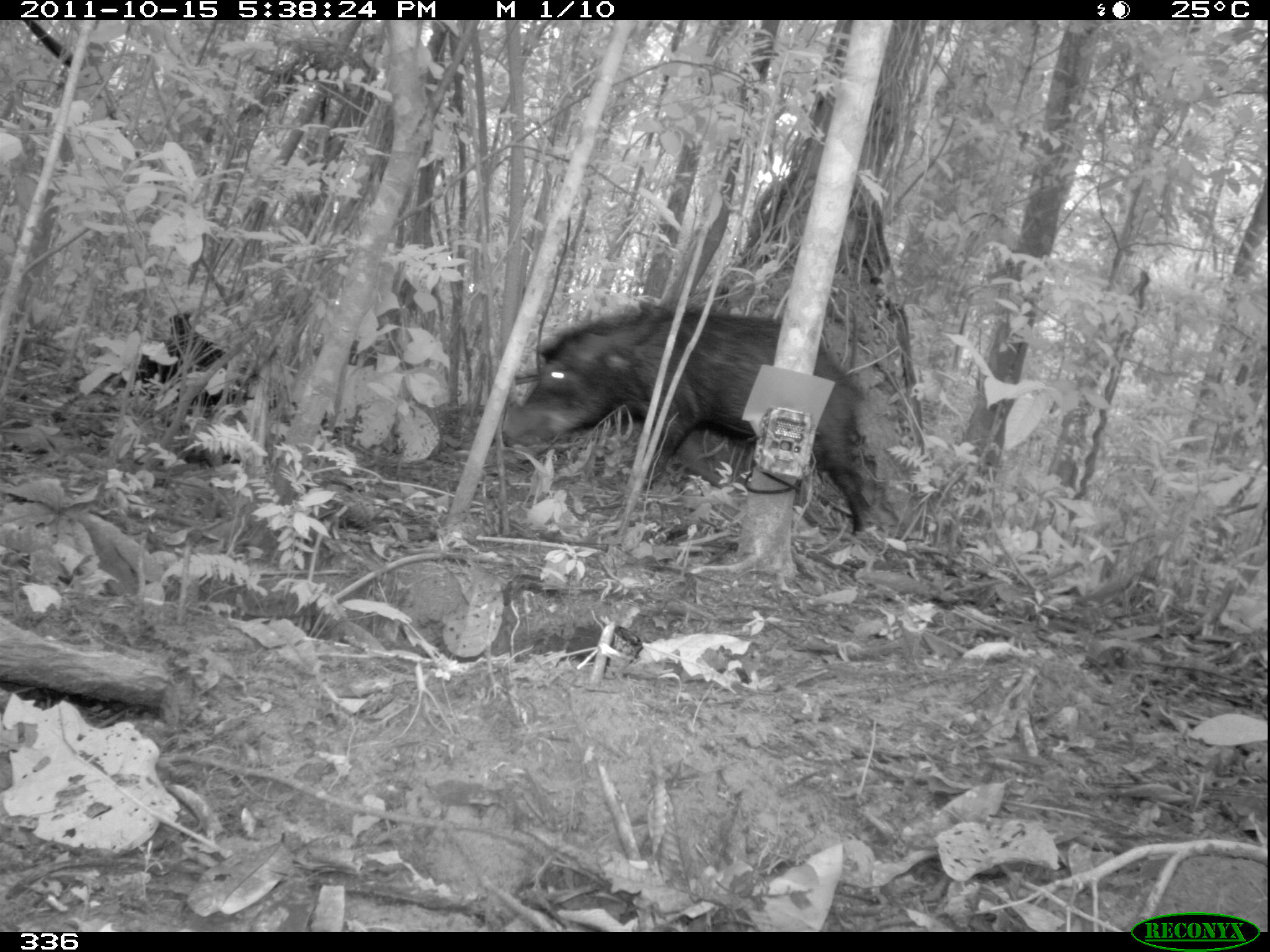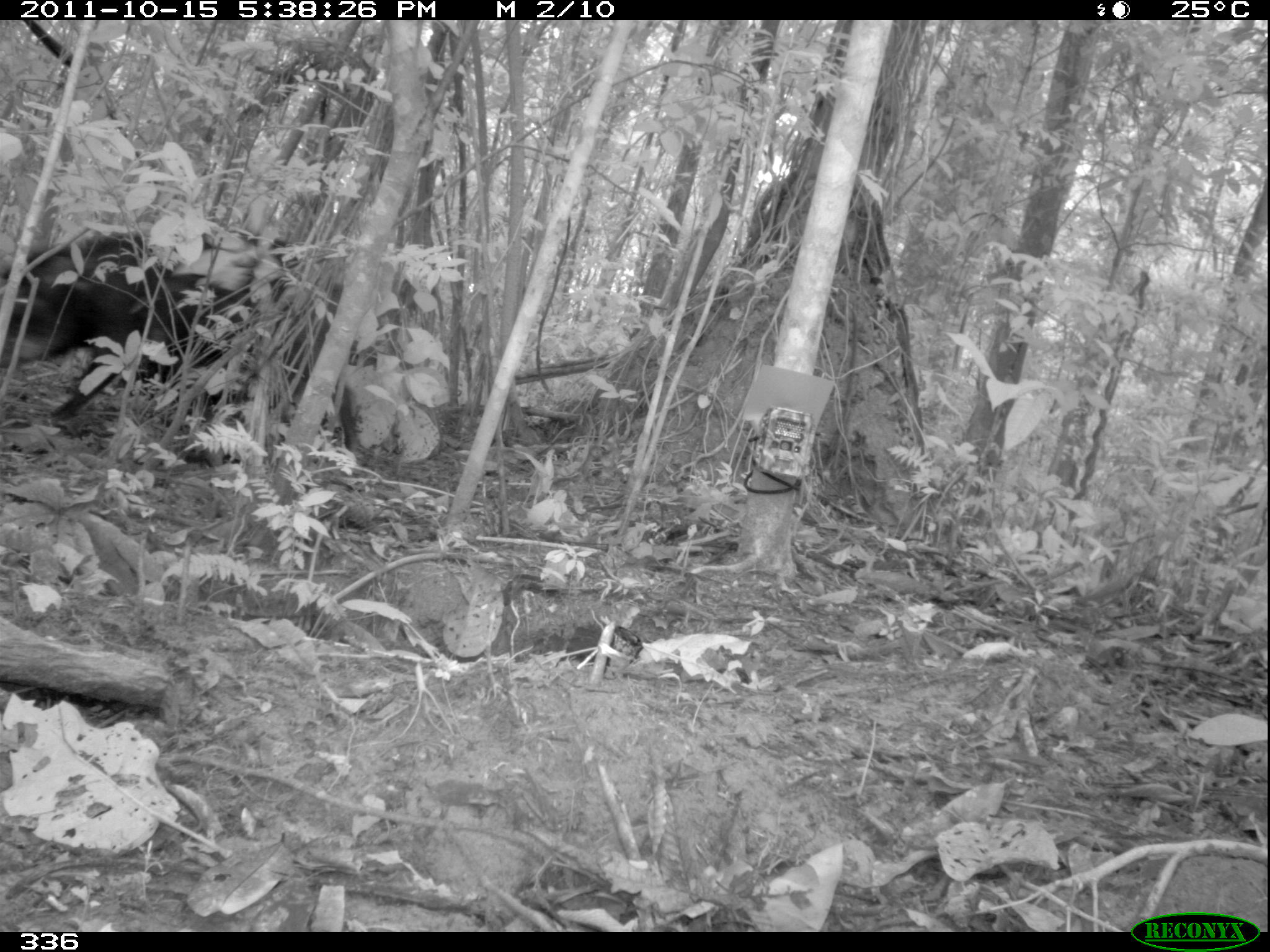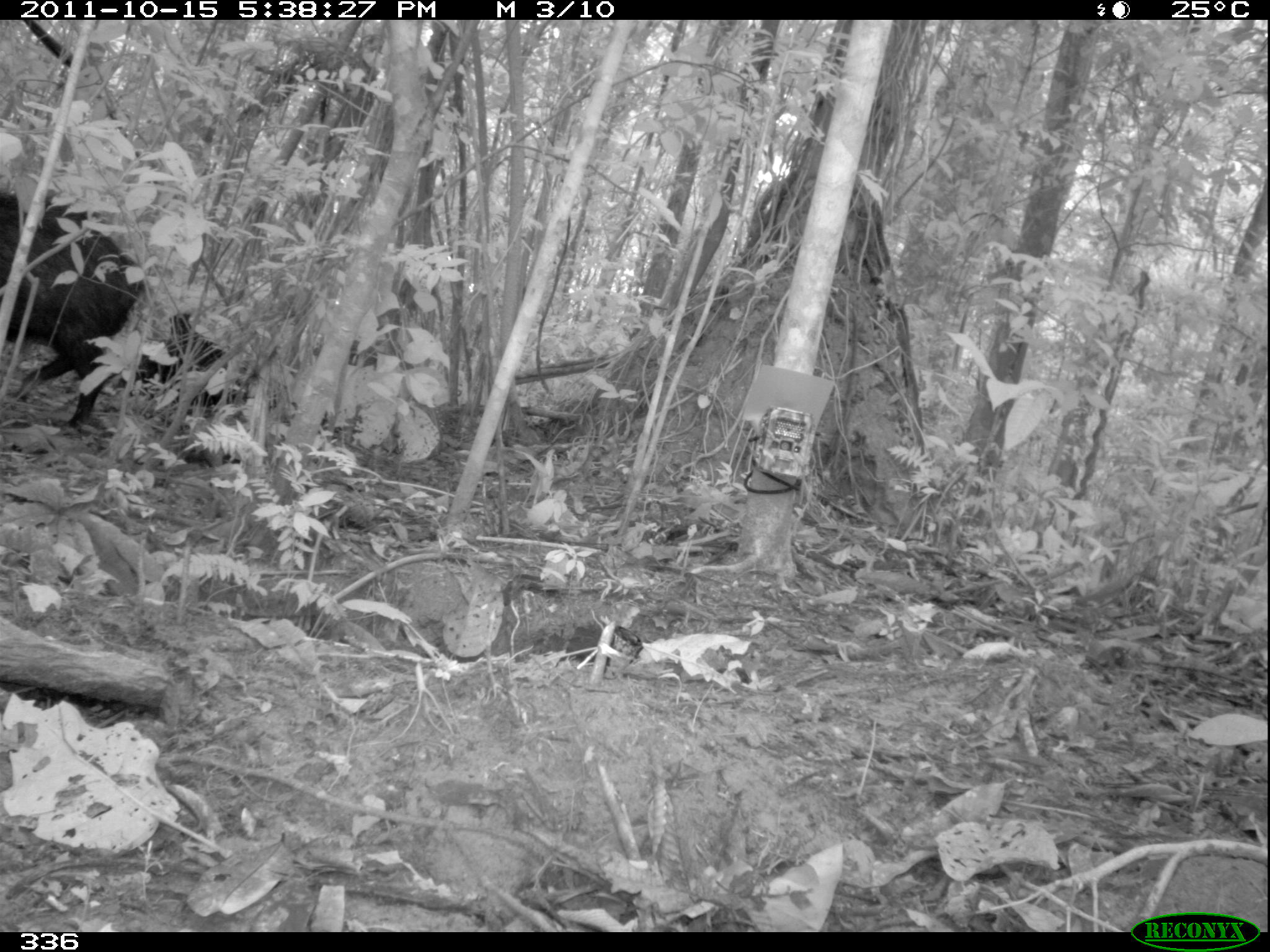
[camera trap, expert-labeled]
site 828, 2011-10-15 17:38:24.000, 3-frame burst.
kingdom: Animalia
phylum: Chordata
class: Mammalia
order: Artiodactyla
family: Tayassuidae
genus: Tayassu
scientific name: Tayassu pecari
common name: white-lipped peccary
Tayassu pecari (white-lipped peccary).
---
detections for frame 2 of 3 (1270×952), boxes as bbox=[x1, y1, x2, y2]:
tayassu pecari: bbox=[0, 225, 361, 451]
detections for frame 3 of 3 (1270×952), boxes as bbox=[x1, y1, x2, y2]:
tayassu pecari: bbox=[0, 189, 146, 433]